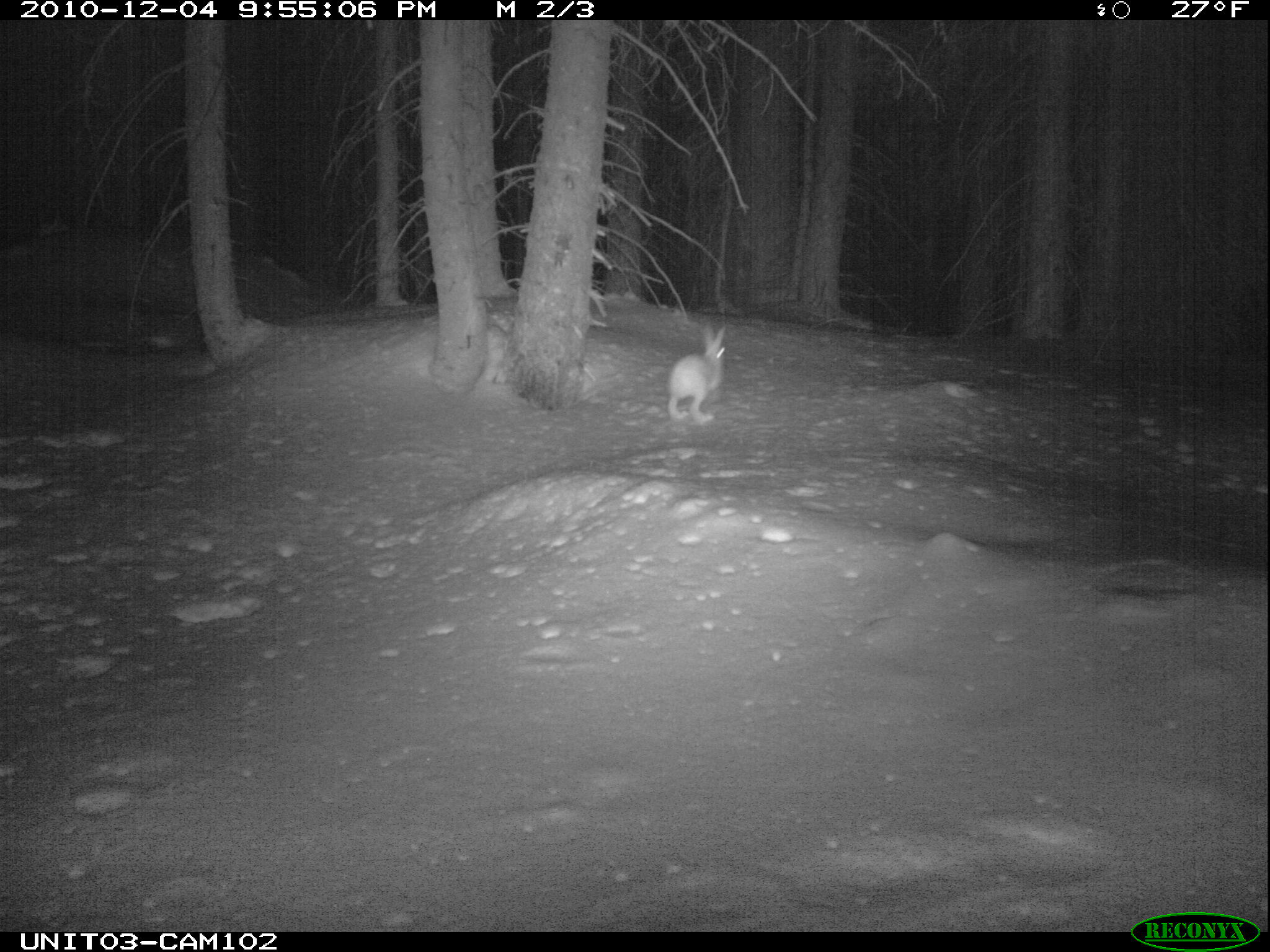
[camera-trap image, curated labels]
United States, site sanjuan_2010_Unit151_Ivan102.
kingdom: Animalia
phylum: Chordata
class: Mammalia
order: Lagomorpha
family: Leporidae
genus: Lepus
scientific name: Lepus americanus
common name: snowshoe hare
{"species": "Lepus americanus (snowshoe hare)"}